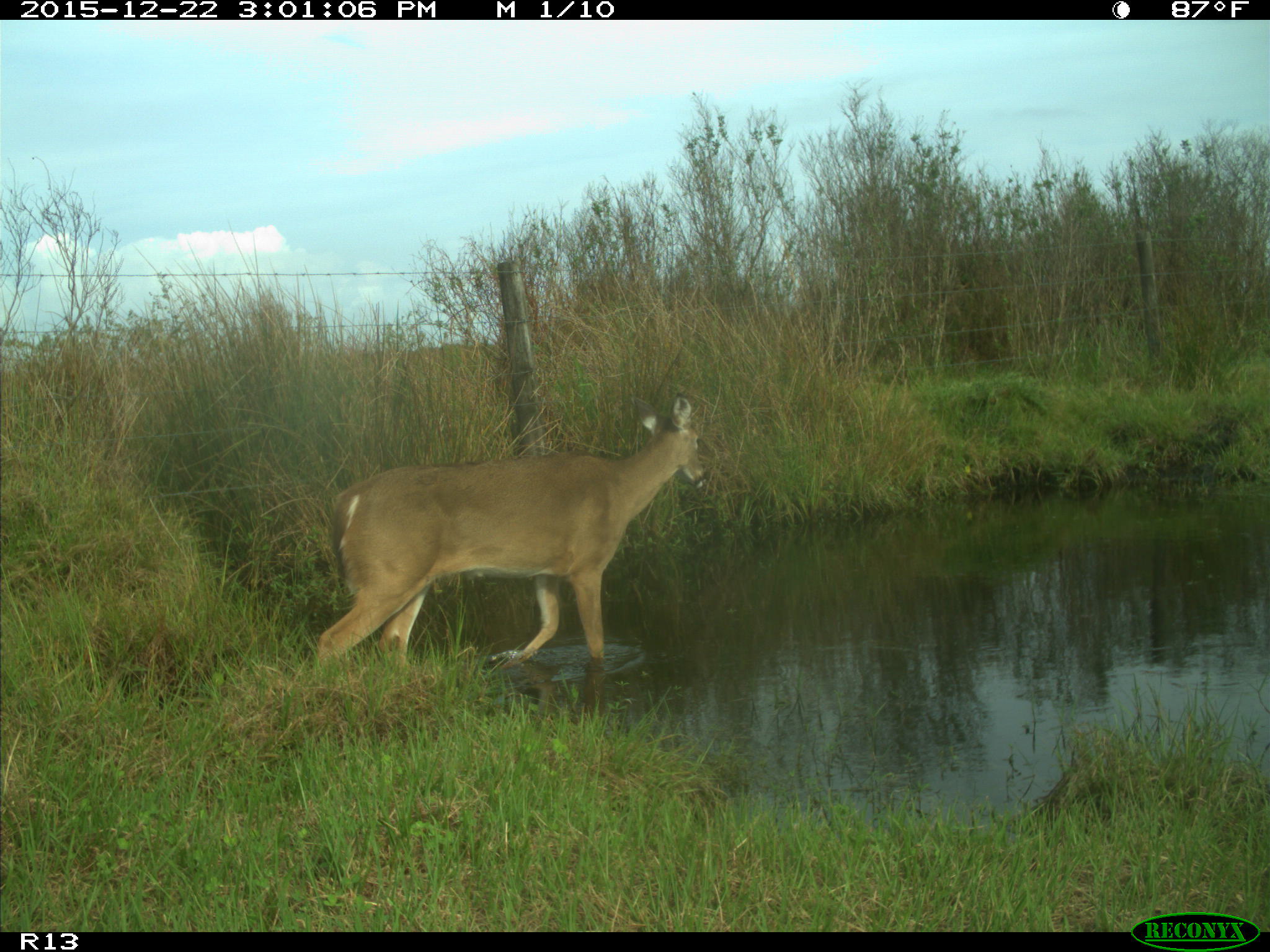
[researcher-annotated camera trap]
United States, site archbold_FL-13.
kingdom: Animalia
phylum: Chordata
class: Mammalia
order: Artiodactyla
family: Cervidae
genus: Odocoileus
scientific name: Odocoileus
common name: deer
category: unidentified deer